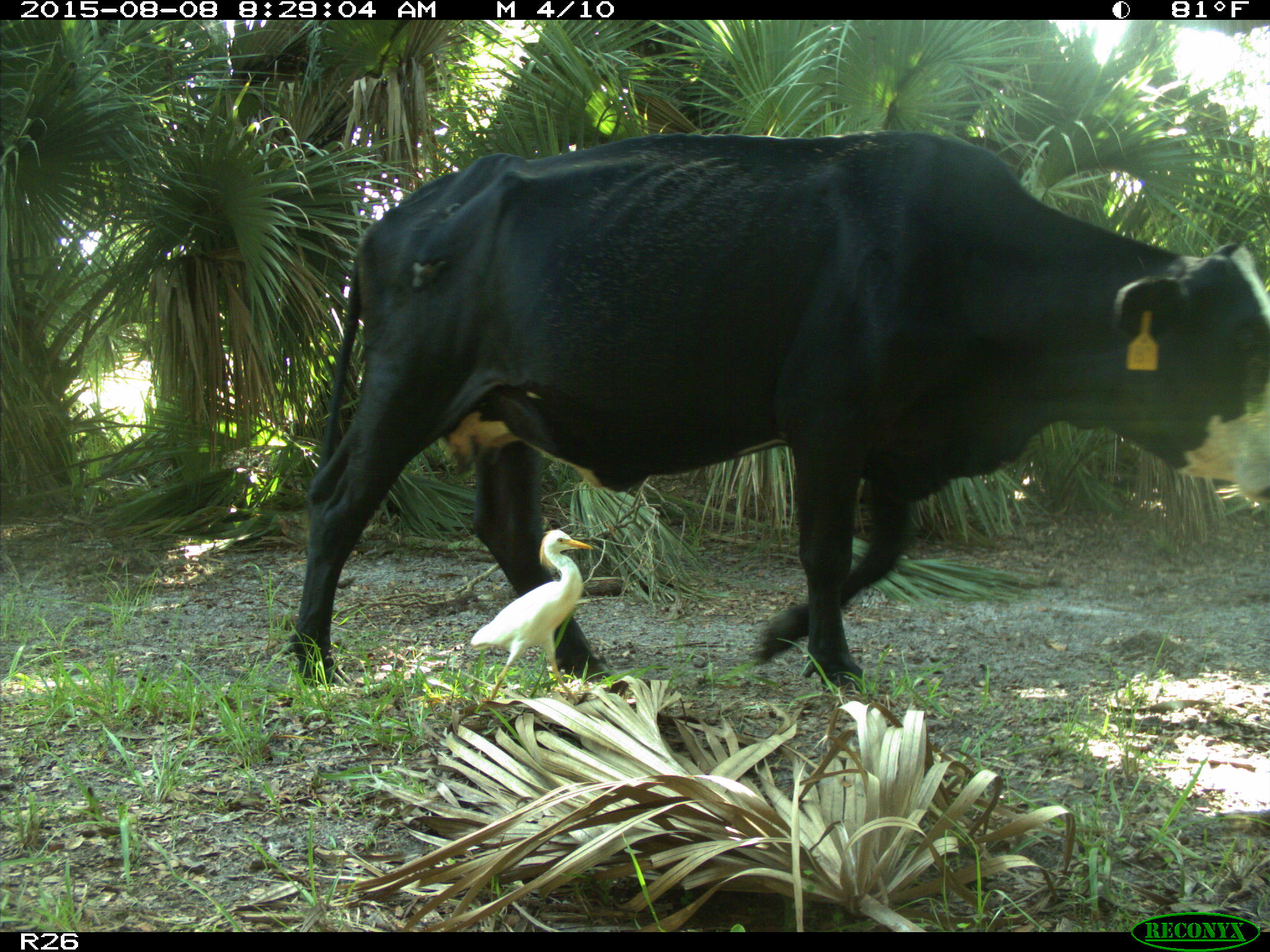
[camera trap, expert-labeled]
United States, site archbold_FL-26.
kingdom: Animalia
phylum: Chordata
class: Mammalia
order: Artiodactyla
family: Bovidae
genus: Bos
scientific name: Bos taurus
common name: domestic cow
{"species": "Bos taurus (domestic cow)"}